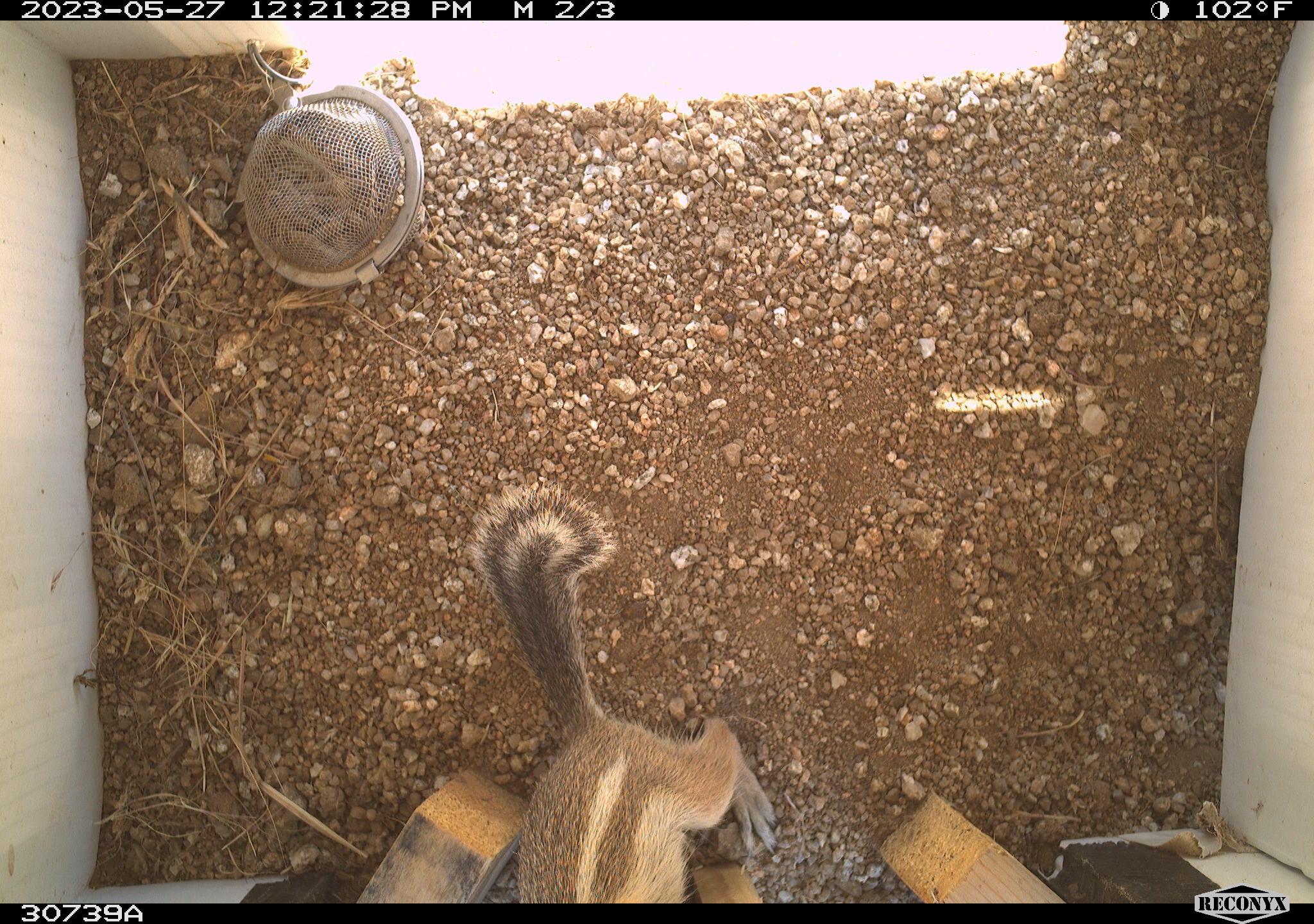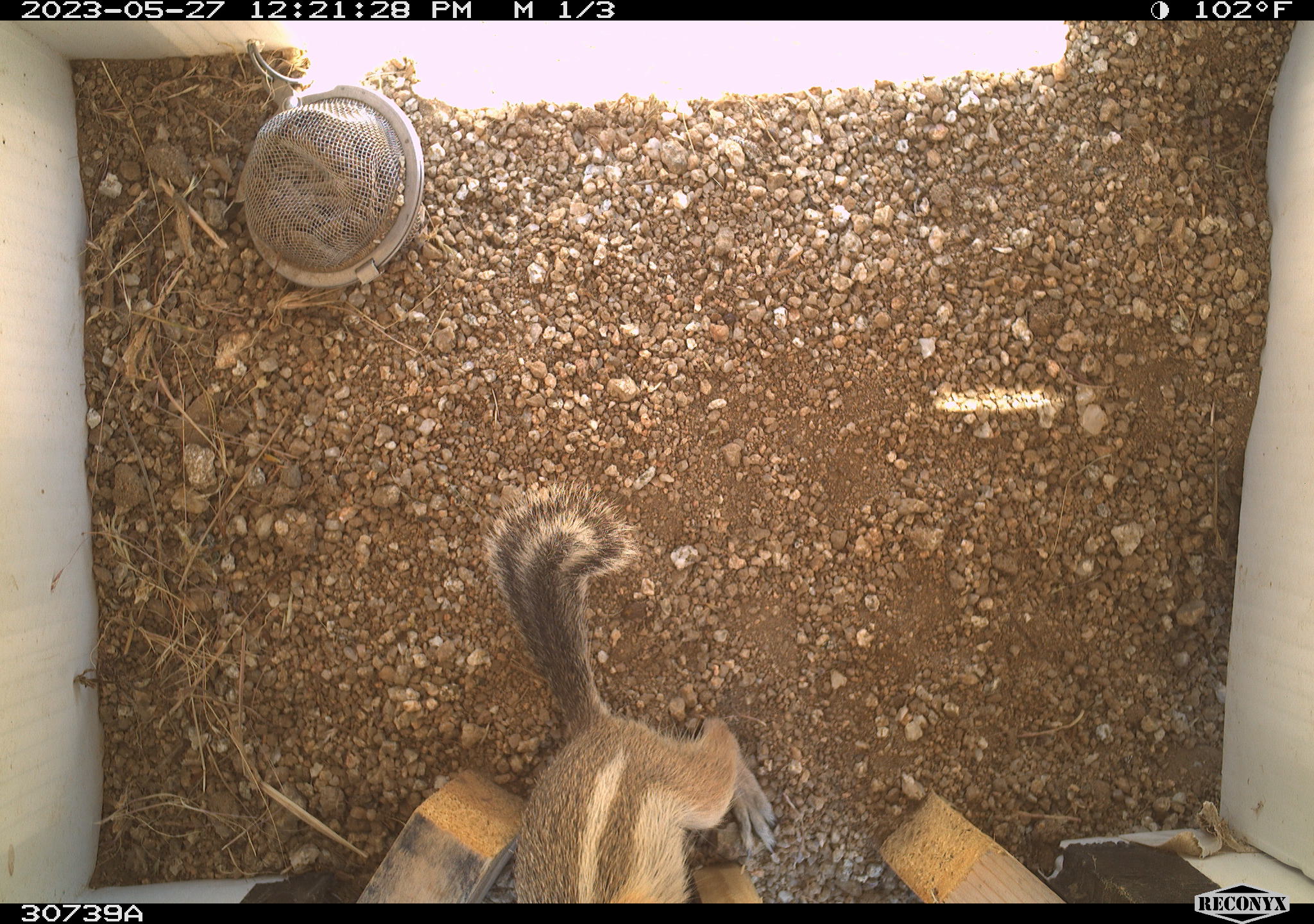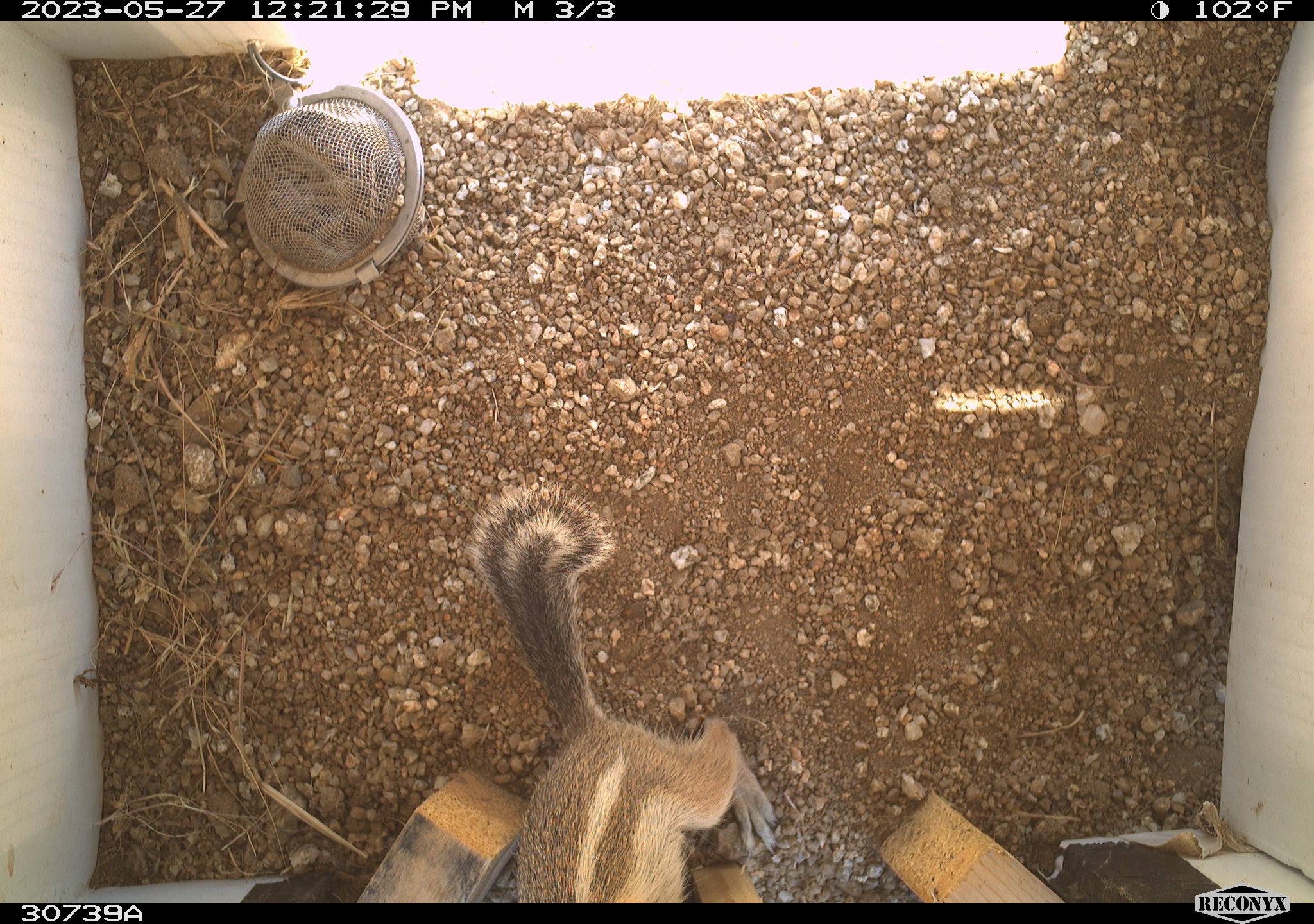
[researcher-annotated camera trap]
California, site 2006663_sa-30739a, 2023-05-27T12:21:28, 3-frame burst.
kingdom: Animalia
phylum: Chordata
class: Mammalia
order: Rodentia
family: Sciuridae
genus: Ammospermophilus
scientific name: Ammospermophilus leucurus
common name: white-tailed antelope squirrel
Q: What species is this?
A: White-tailed antelope squirrel (Ammospermophilus leucurus).